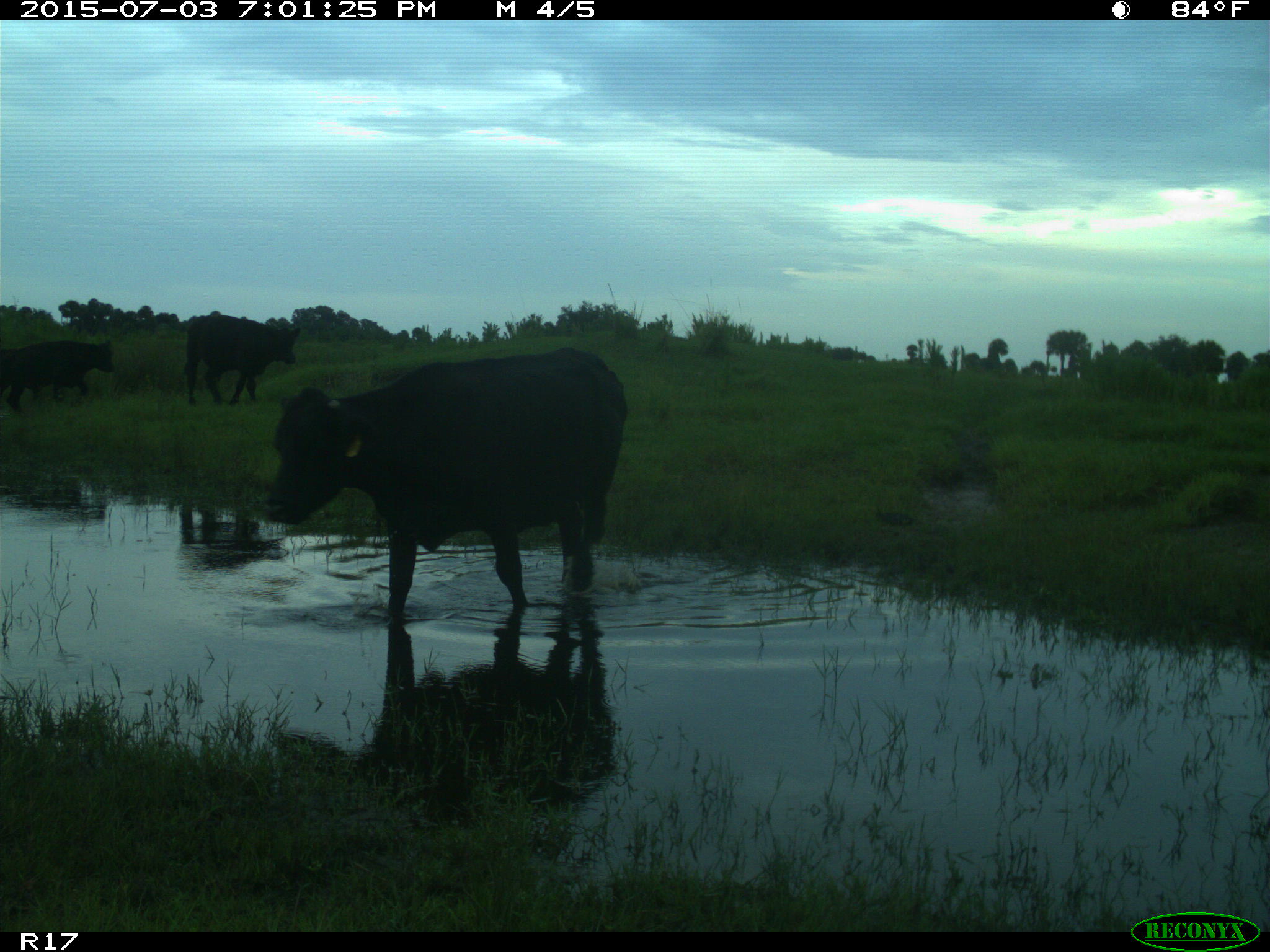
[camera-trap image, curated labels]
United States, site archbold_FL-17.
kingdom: Animalia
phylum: Chordata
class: Mammalia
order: Artiodactyla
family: Bovidae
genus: Bos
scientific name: Bos taurus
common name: domestic cow